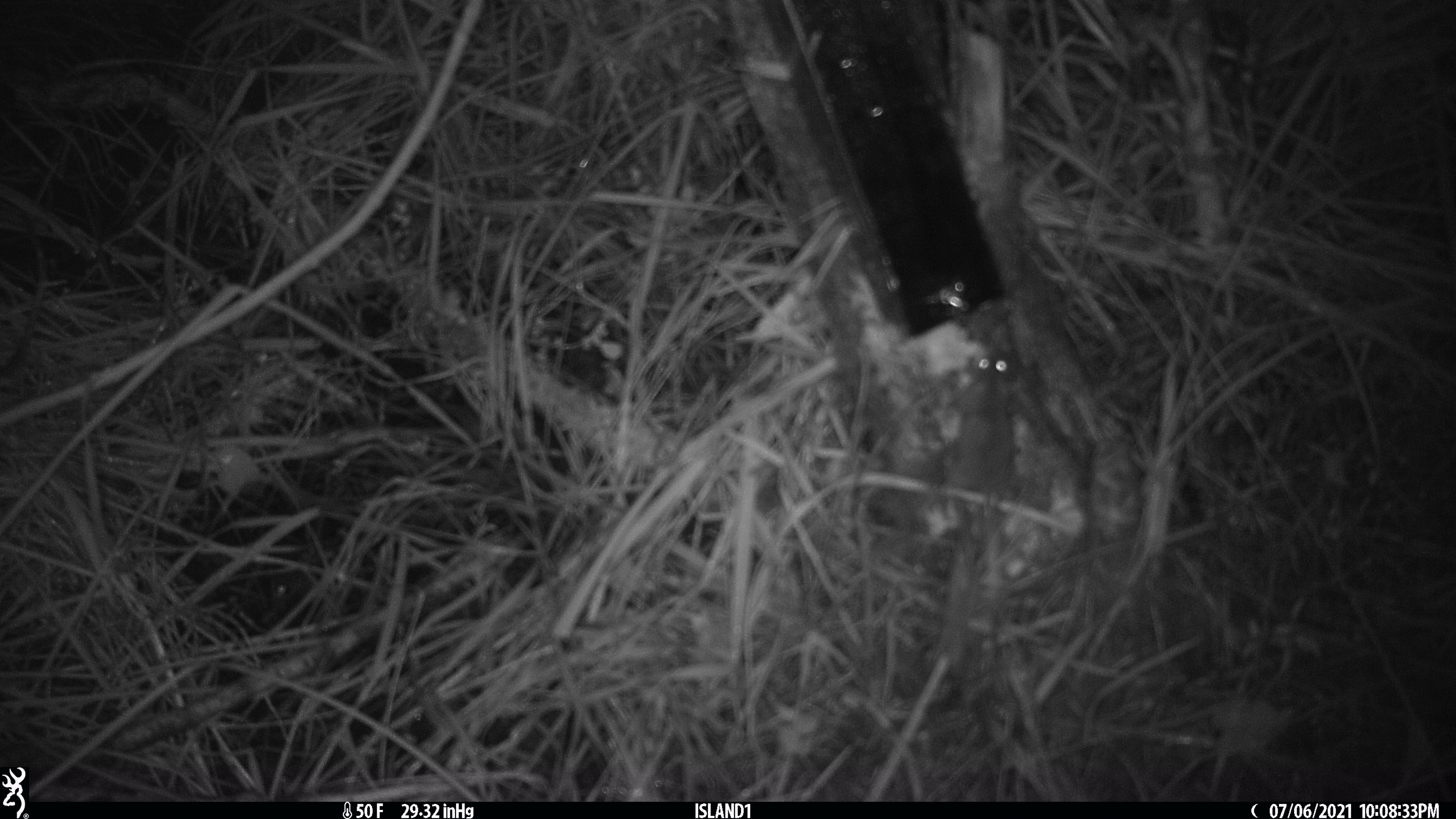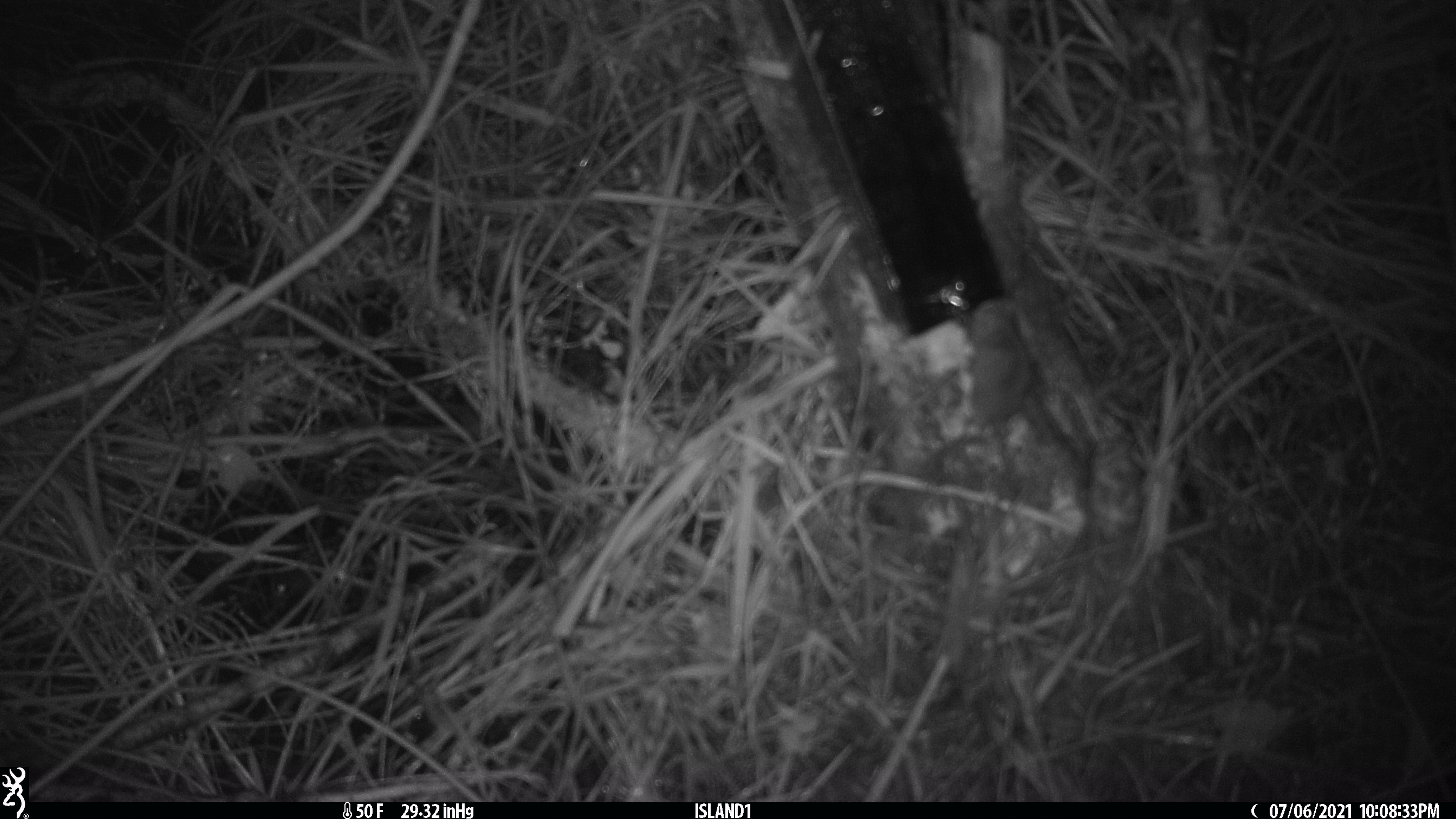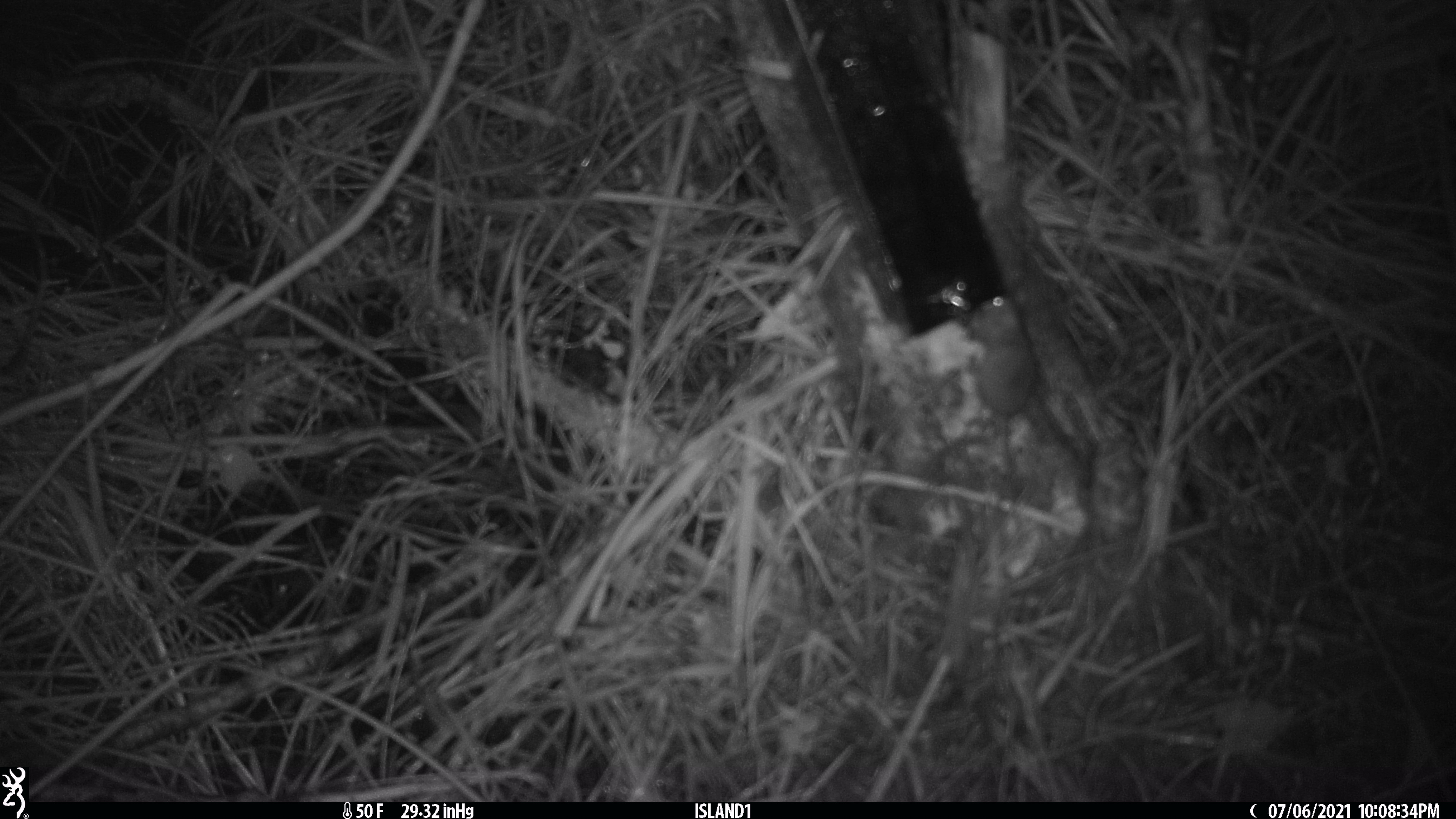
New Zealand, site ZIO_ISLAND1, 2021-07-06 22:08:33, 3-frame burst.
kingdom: Animalia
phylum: Chordata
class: Mammalia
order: Rodentia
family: Muridae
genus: Mus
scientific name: Mus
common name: mouse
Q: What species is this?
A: Mouse (Mus).